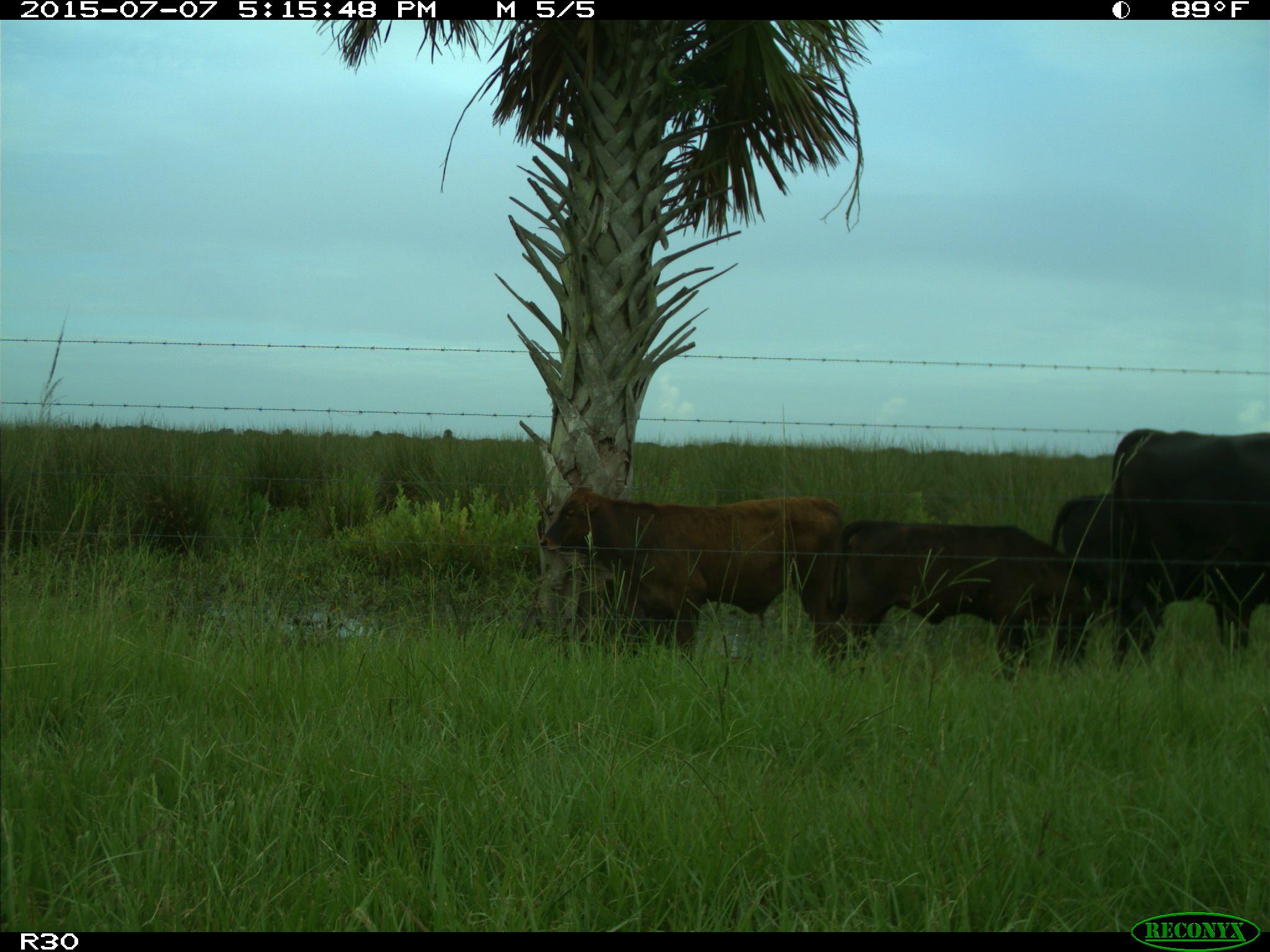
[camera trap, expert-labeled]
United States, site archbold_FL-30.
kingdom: Animalia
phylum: Chordata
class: Mammalia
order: Artiodactyla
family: Bovidae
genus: Bos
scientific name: Bos taurus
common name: domestic cow